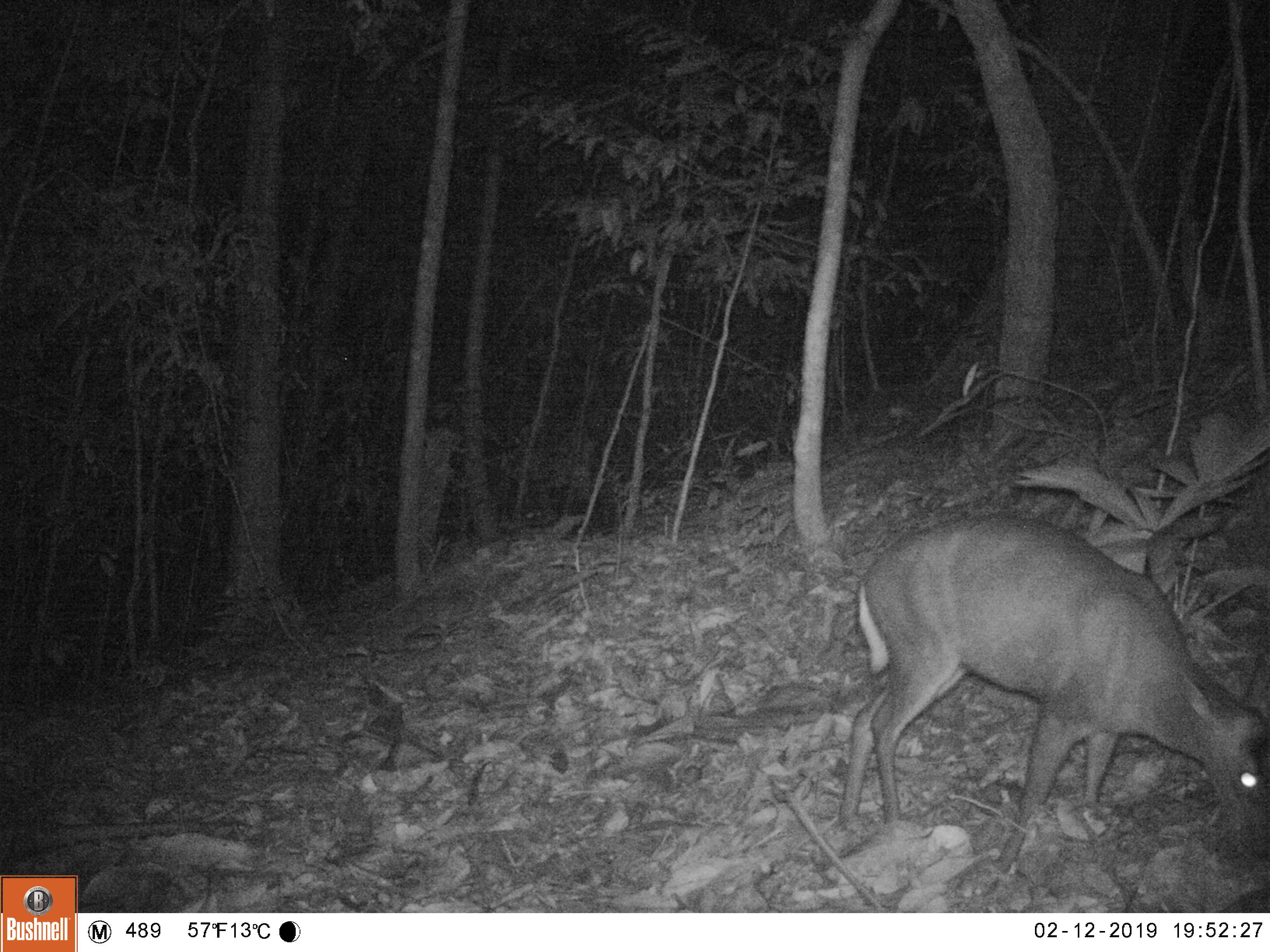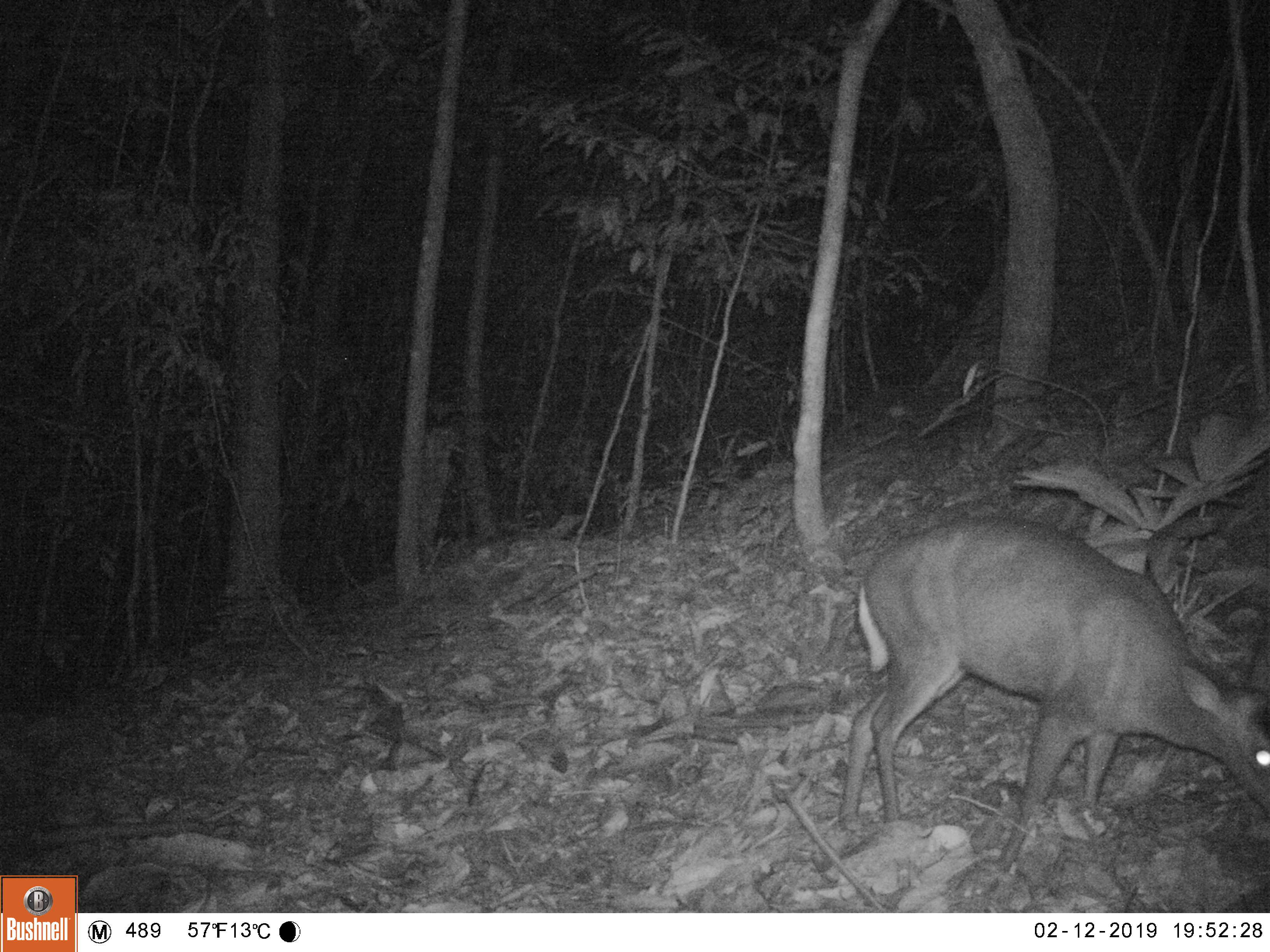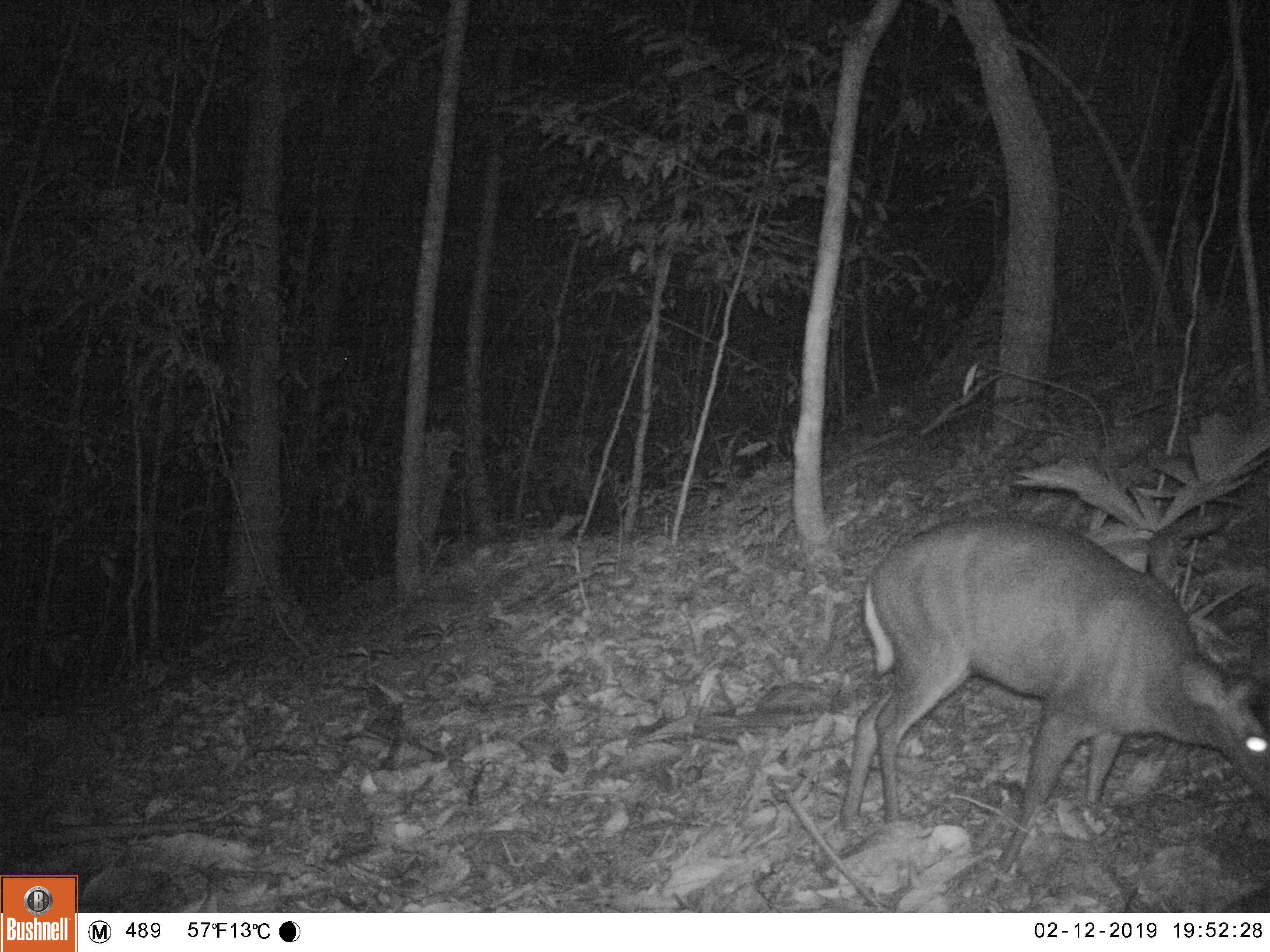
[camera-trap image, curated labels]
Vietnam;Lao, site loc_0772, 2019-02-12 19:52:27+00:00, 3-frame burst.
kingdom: Animalia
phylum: Chordata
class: Mammalia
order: Artiodactyla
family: Cervidae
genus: Muntiacus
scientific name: Muntiacus rooseveltorum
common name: roosevelt's muntjac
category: roosevelts muntjac group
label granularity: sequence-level